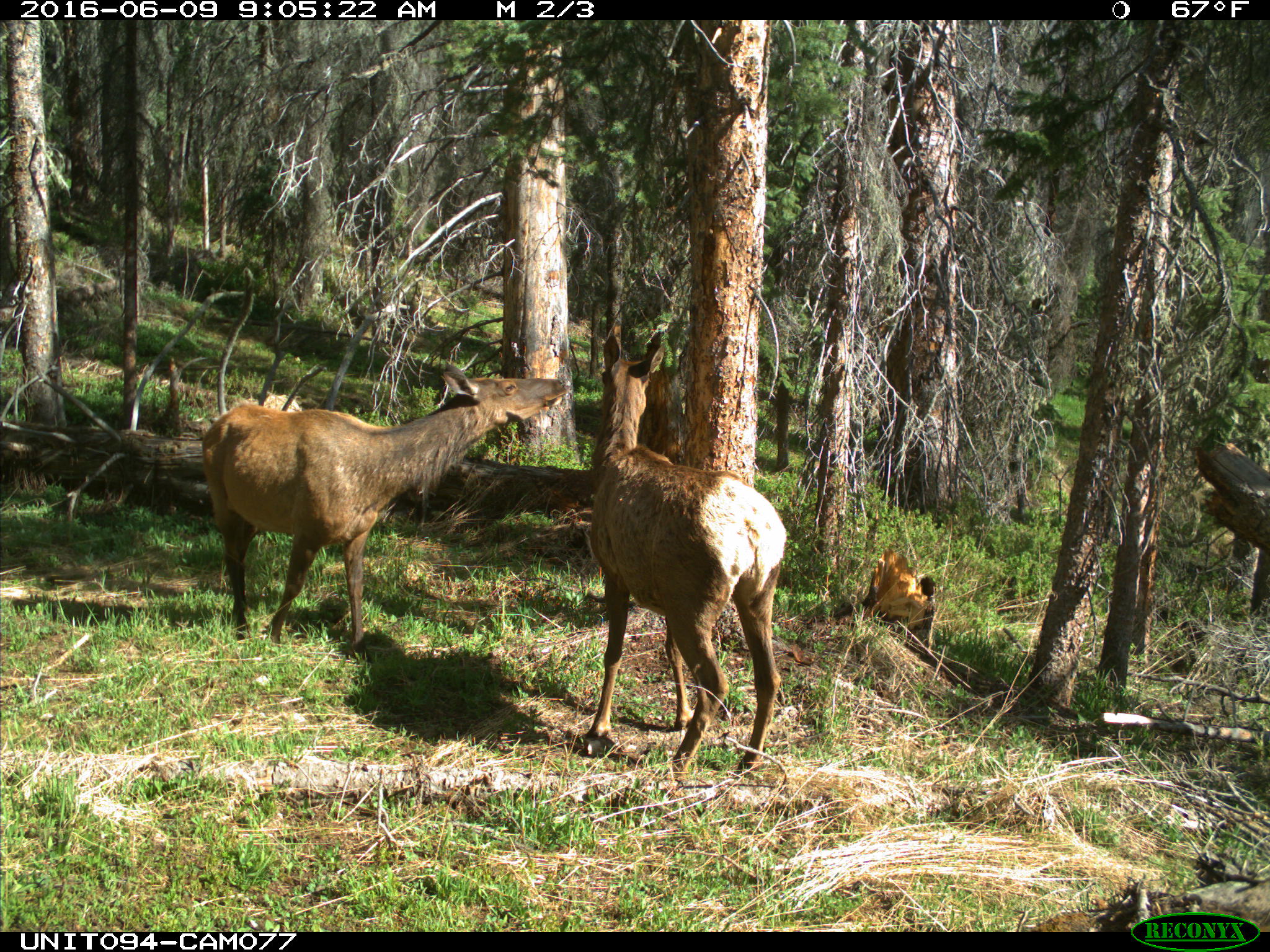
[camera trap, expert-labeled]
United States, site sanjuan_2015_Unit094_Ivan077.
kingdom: Animalia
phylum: Chordata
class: Mammalia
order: Artiodactyla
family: Cervidae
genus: Cervus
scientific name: Cervus elaphus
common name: red deer